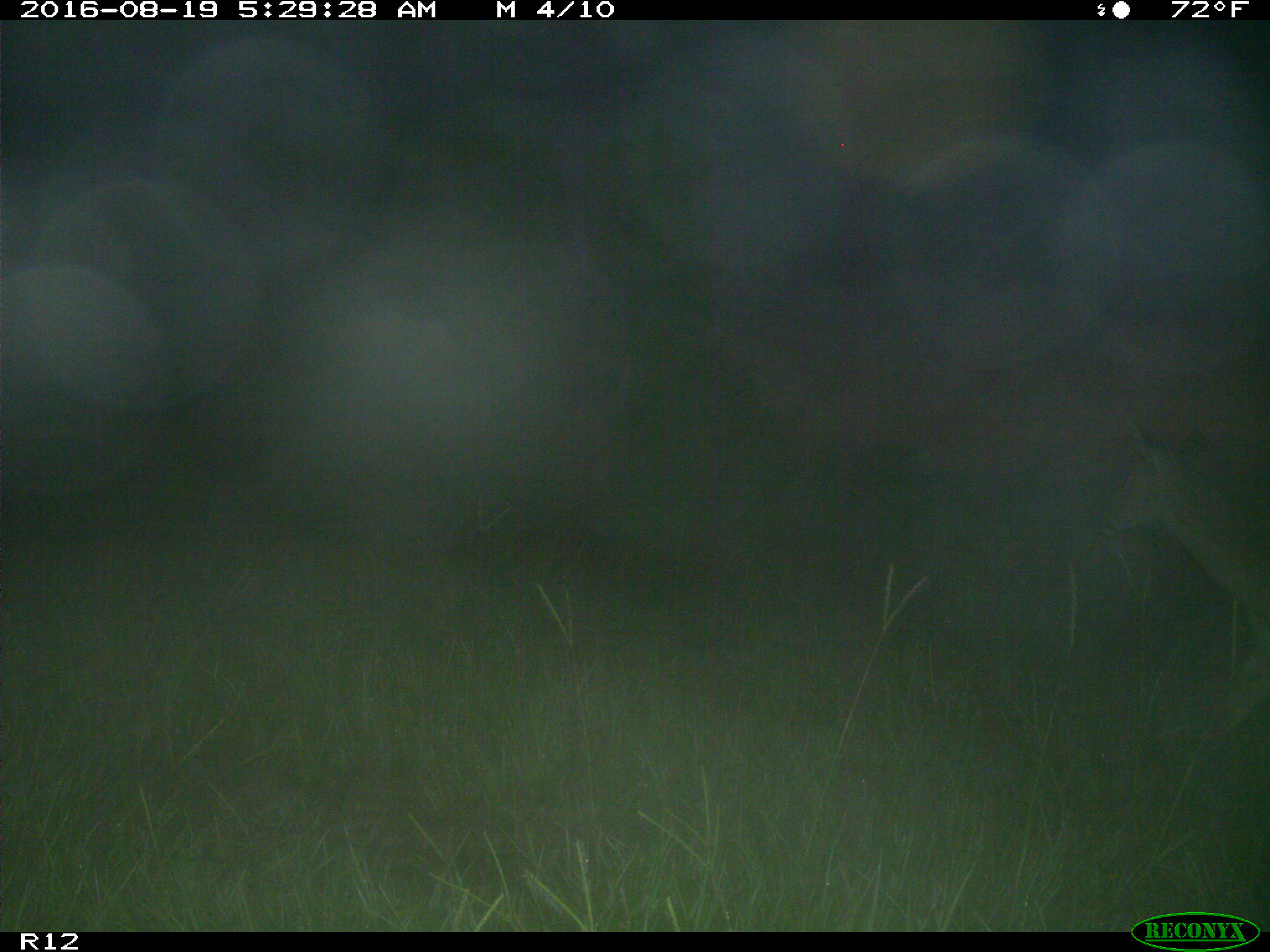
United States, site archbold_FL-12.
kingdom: Animalia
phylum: Chordata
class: Mammalia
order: Artiodactyla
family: Cervidae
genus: Odocoileus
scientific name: Odocoileus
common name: deer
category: unidentified deer